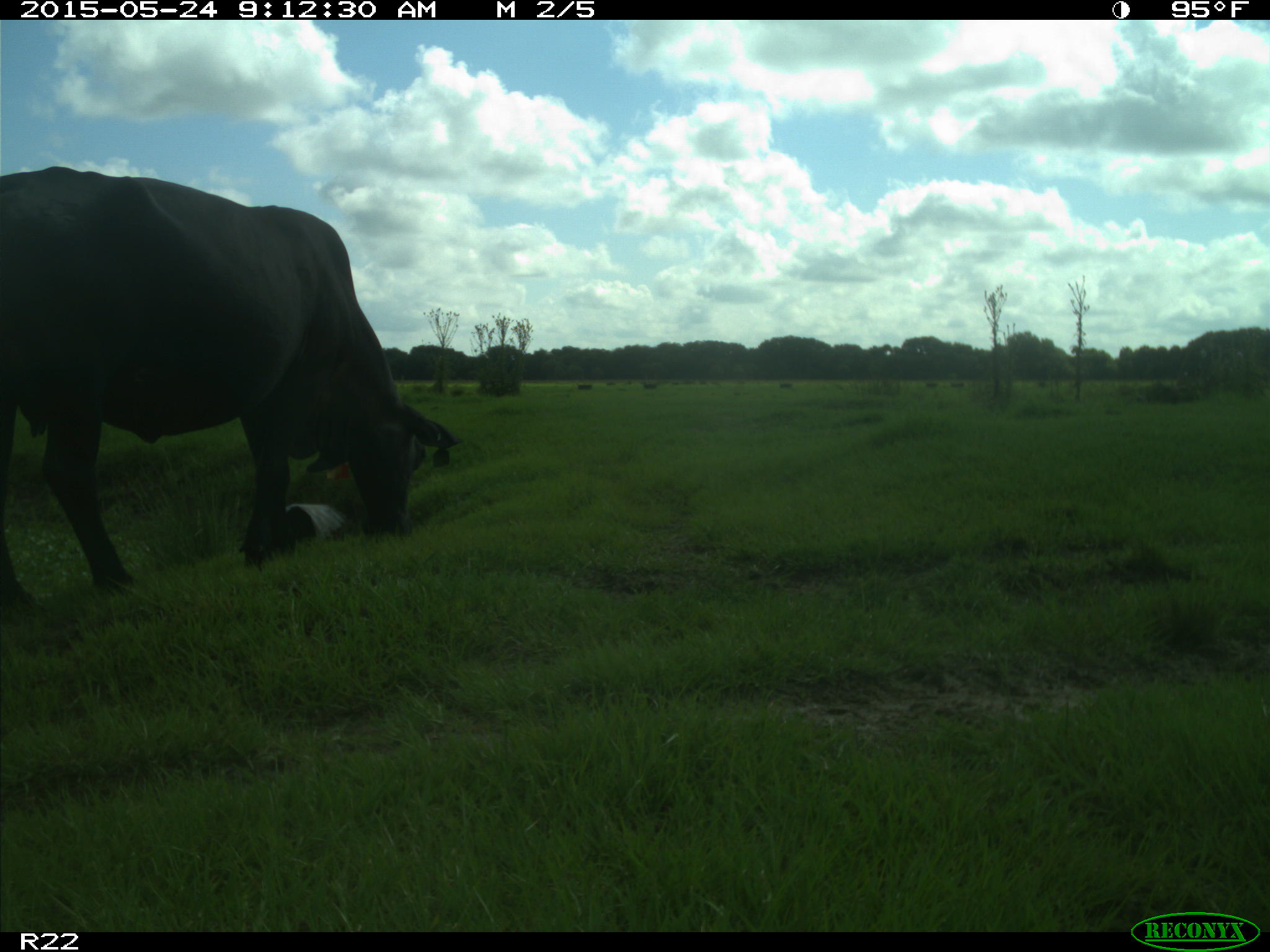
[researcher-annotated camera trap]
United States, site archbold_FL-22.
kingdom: Animalia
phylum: Chordata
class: Mammalia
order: Artiodactyla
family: Bovidae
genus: Bos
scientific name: Bos taurus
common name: domestic cow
Bos taurus (domestic cow).